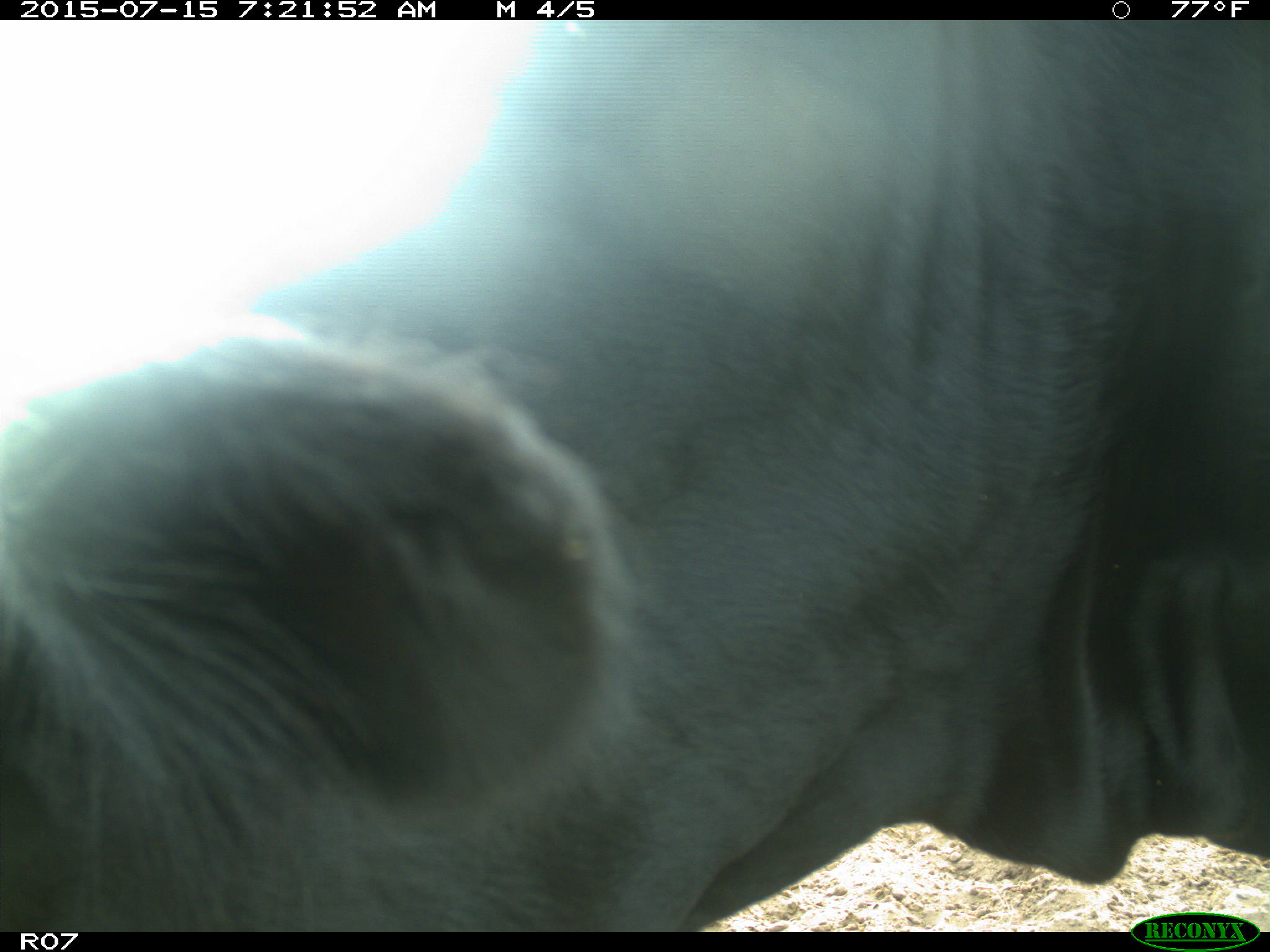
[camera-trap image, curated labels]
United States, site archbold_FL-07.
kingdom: Animalia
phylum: Chordata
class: Mammalia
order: Artiodactyla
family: Bovidae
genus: Bos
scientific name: Bos taurus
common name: domestic cow